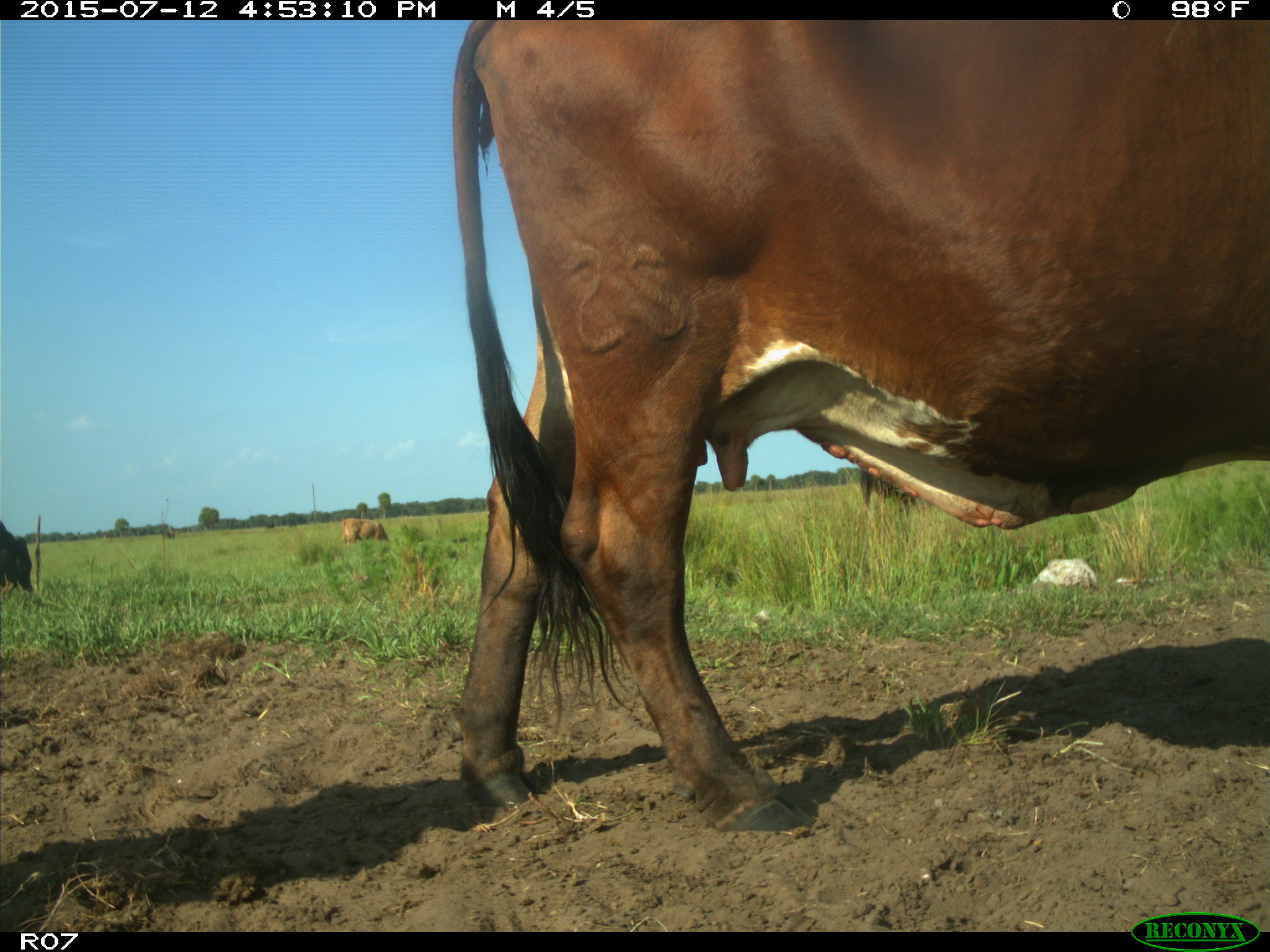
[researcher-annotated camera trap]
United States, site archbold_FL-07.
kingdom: Animalia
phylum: Chordata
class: Mammalia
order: Artiodactyla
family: Bovidae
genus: Bos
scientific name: Bos taurus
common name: domestic cow